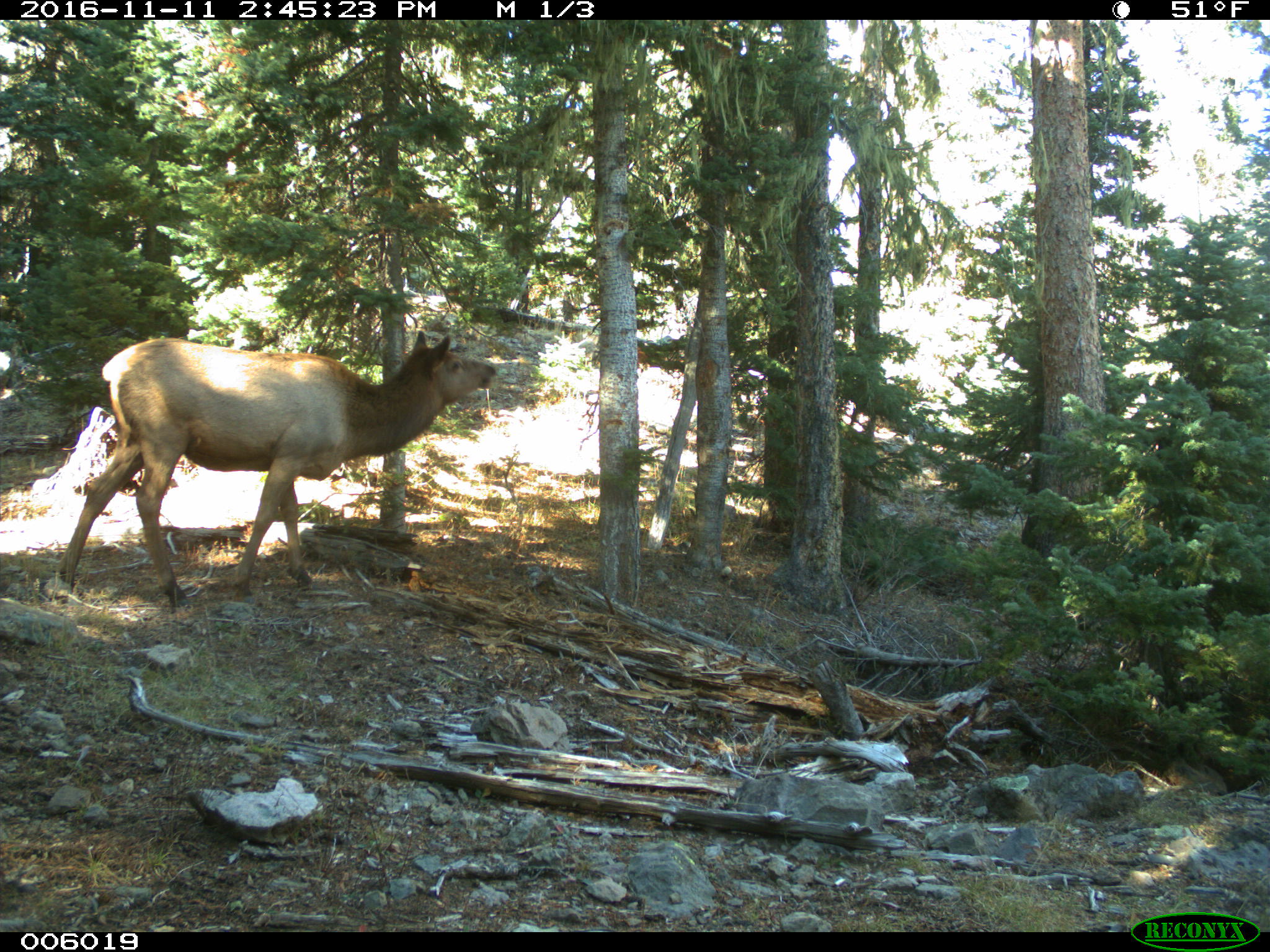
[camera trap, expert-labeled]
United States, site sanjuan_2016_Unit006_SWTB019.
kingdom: Animalia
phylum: Chordata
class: Mammalia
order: Artiodactyla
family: Cervidae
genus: Cervus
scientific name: Cervus elaphus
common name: red deer